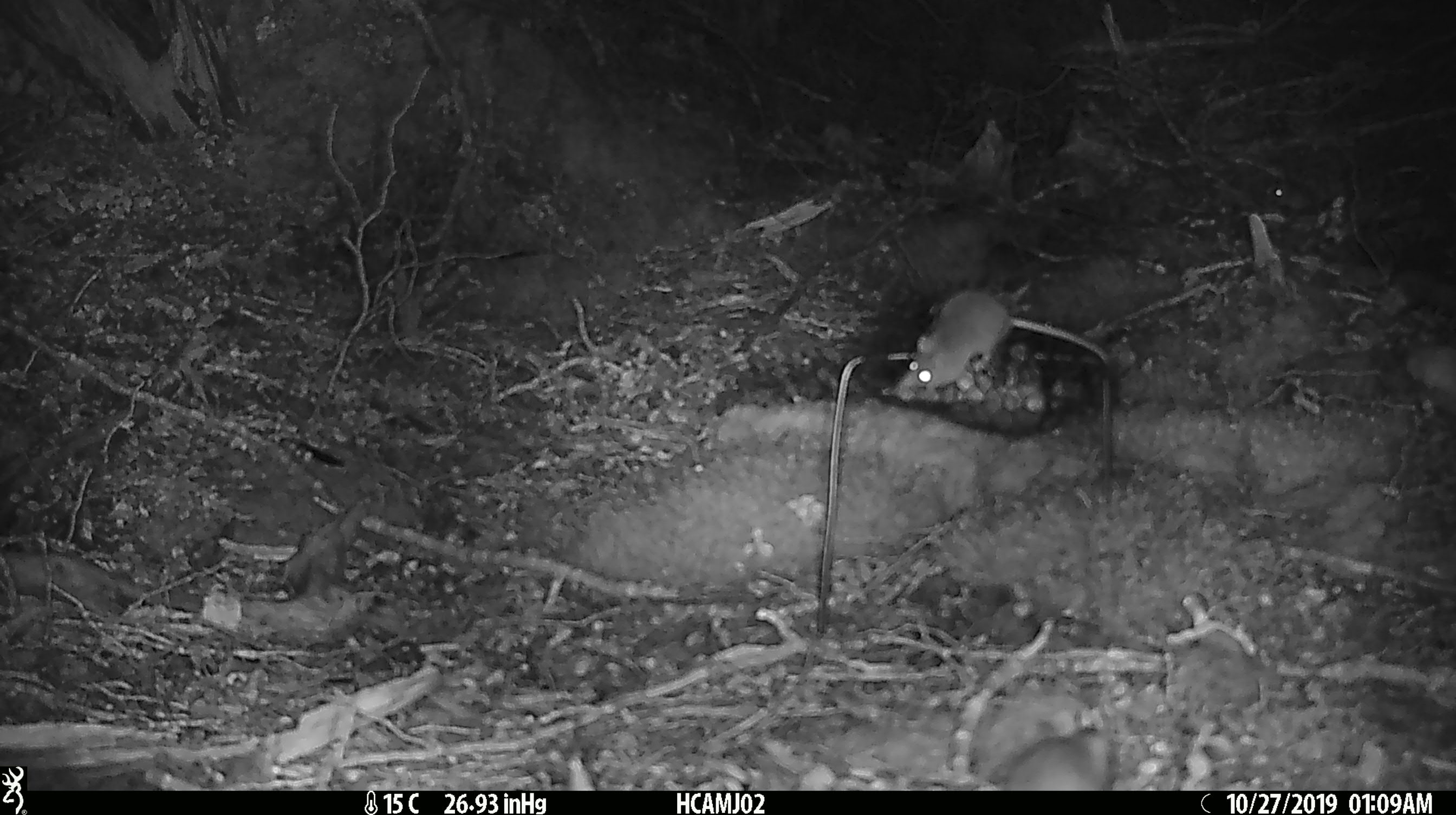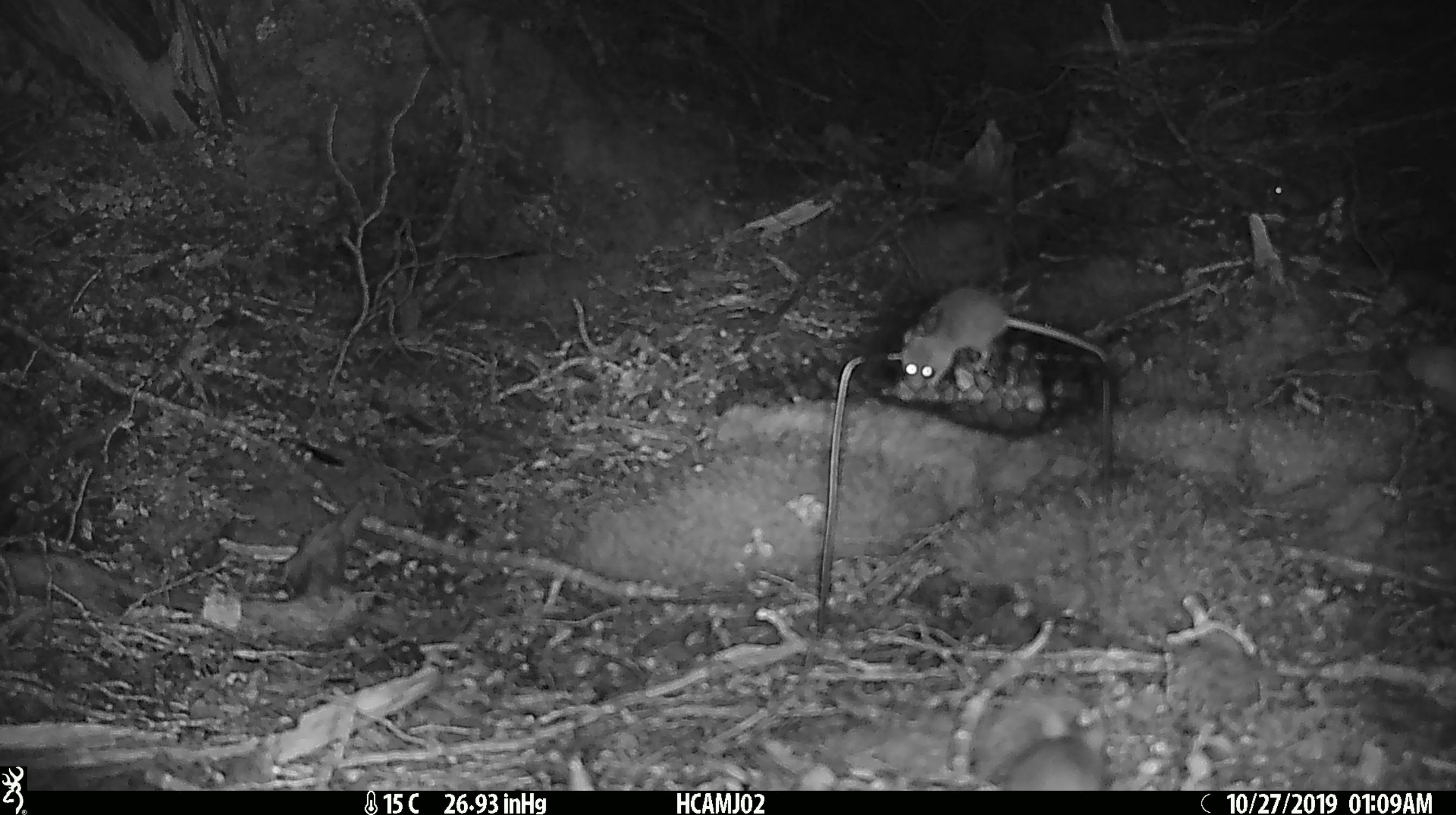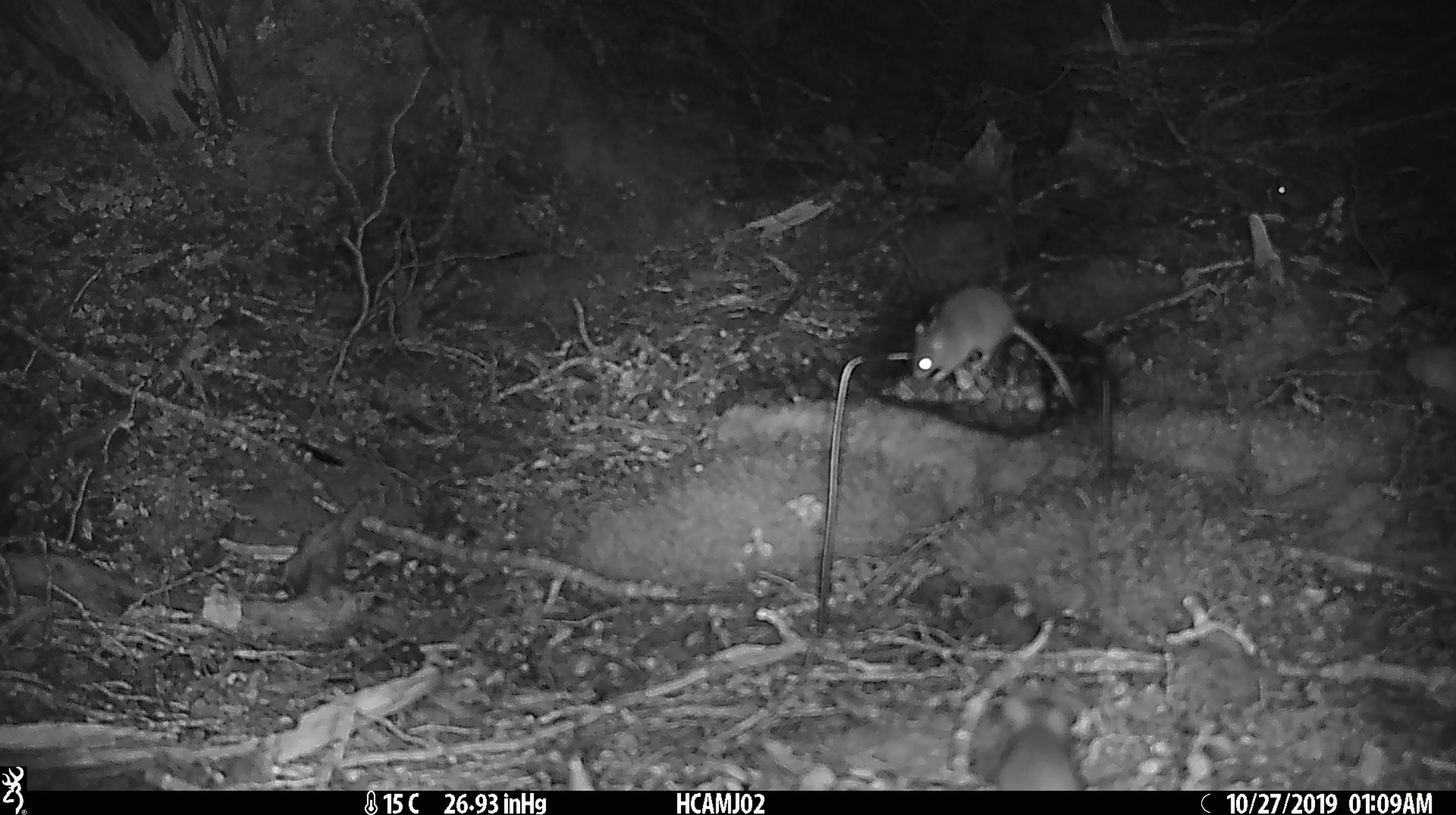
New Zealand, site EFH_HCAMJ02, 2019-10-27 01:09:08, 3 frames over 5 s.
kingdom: Animalia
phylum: Chordata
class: Mammalia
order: Rodentia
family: Muridae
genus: Mus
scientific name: Mus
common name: mouse